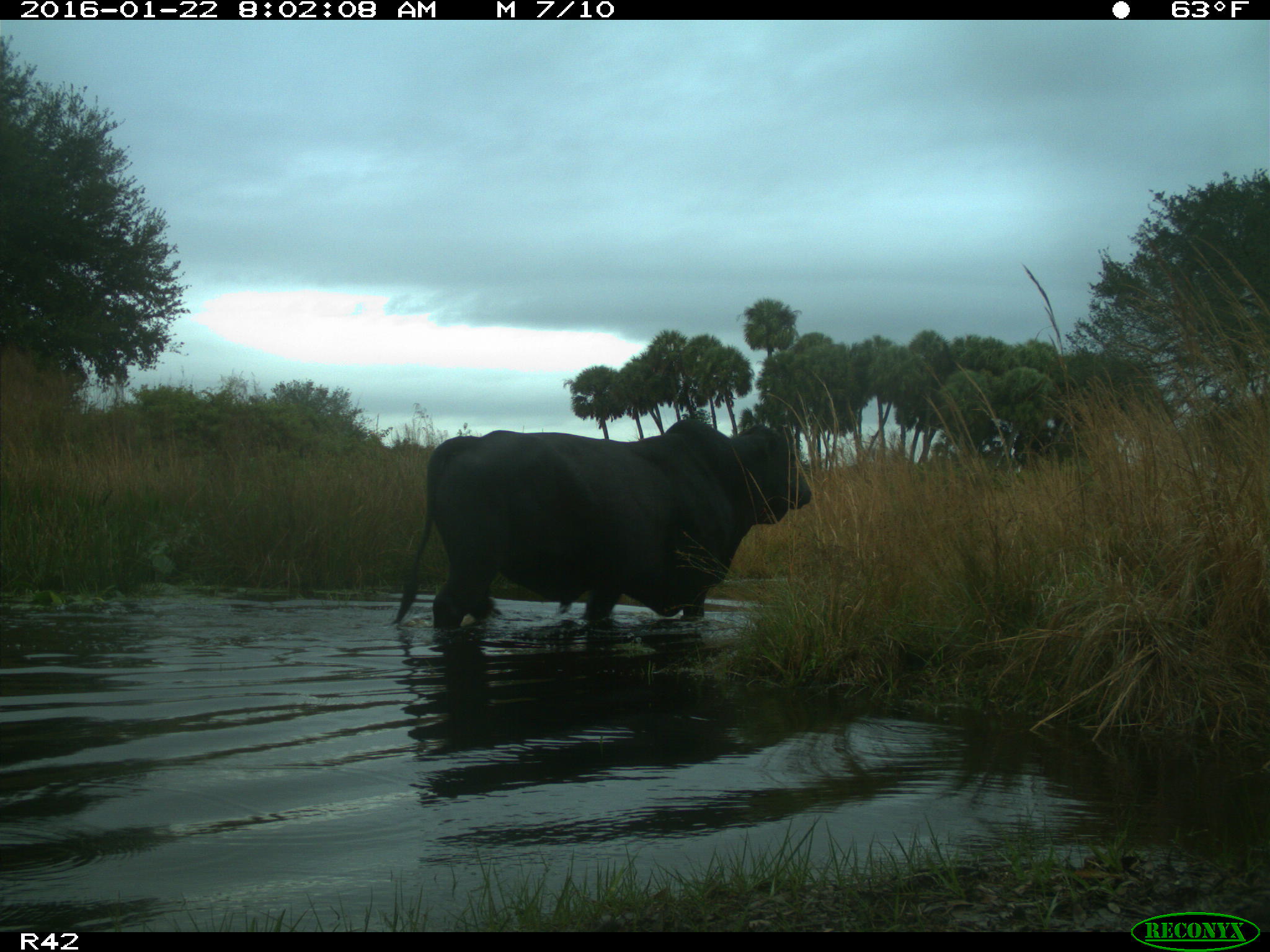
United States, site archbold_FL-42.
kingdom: Animalia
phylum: Chordata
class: Mammalia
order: Artiodactyla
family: Bovidae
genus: Bos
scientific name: Bos taurus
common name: domestic cow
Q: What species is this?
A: Bos taurus (domestic cow).